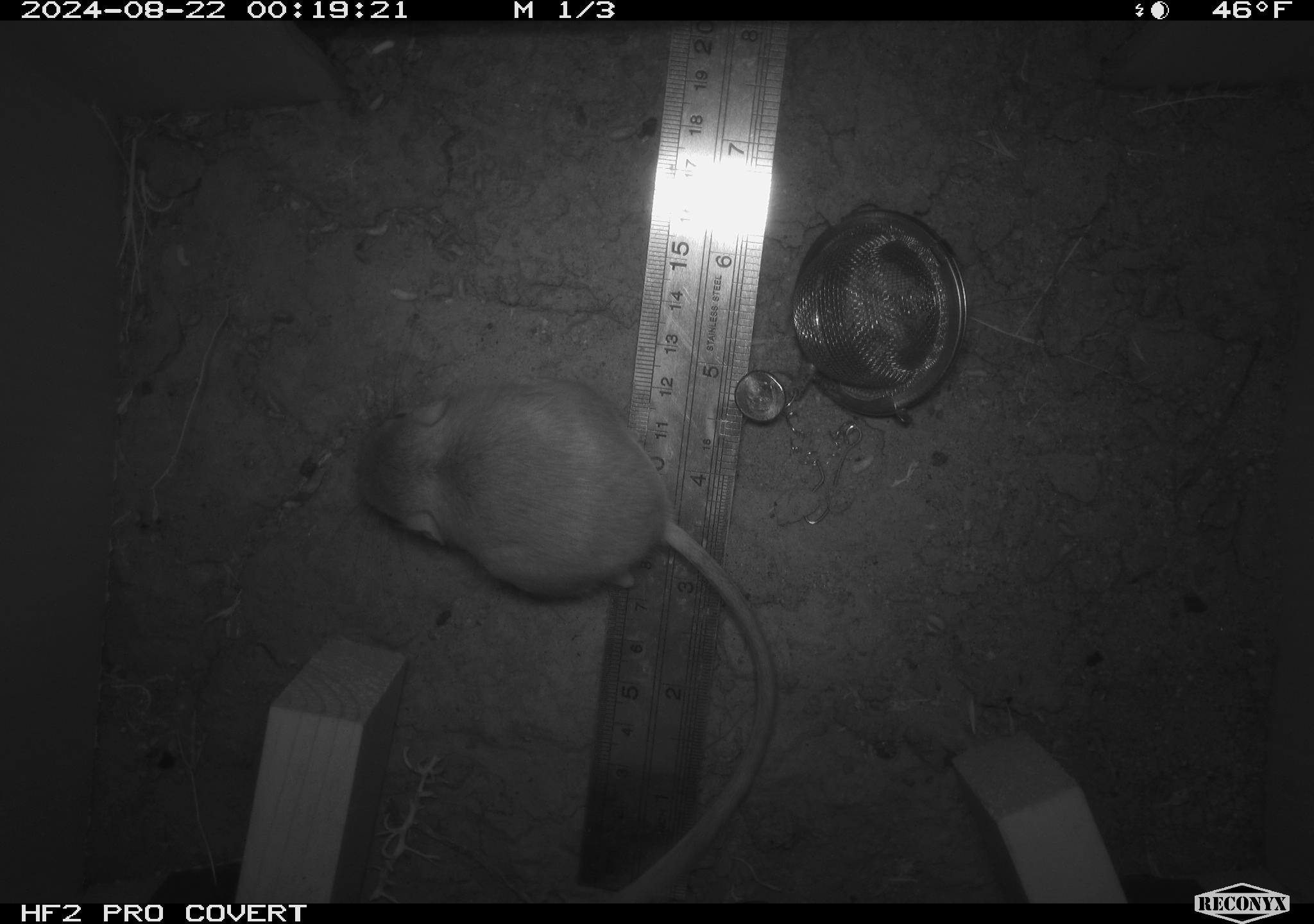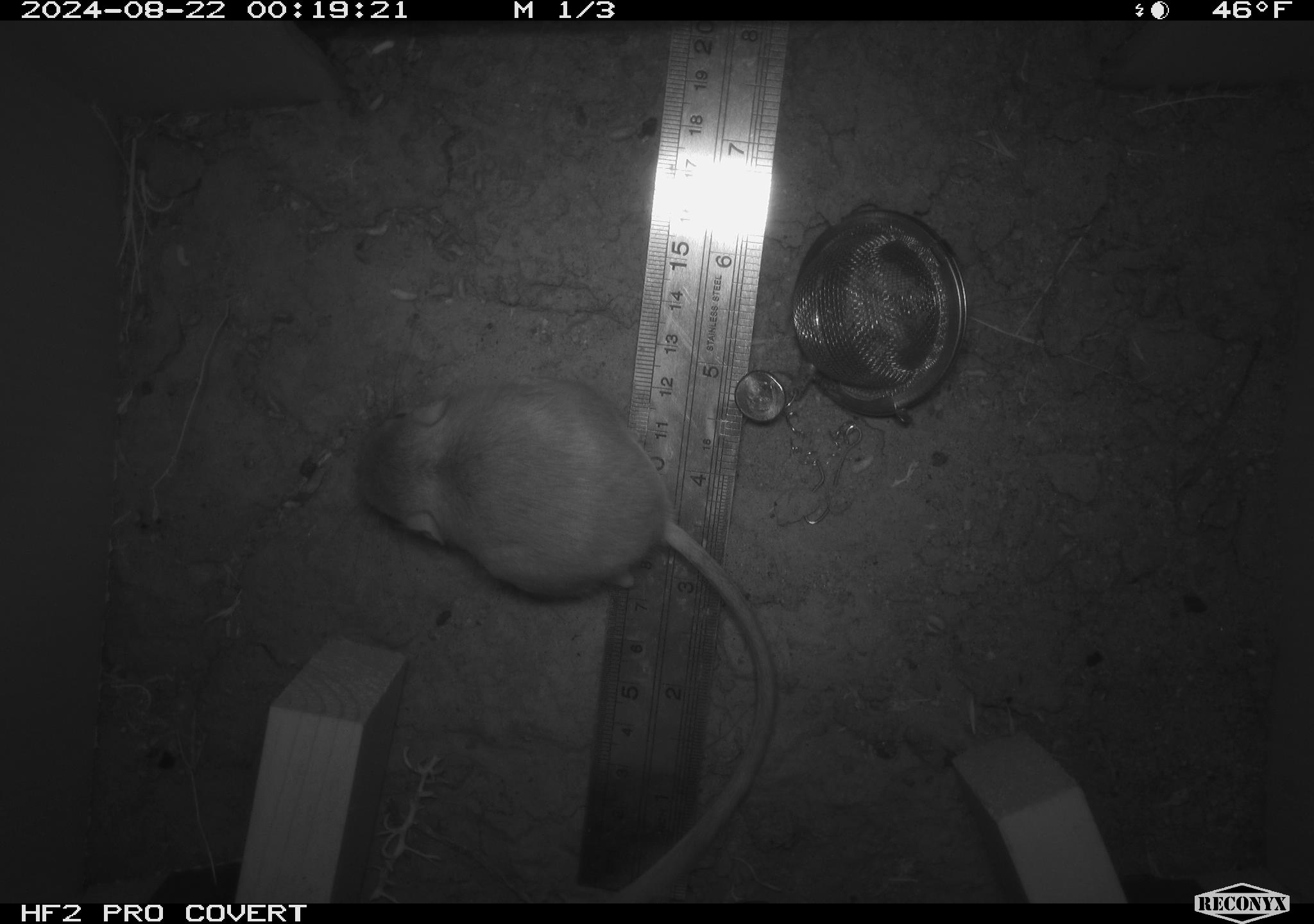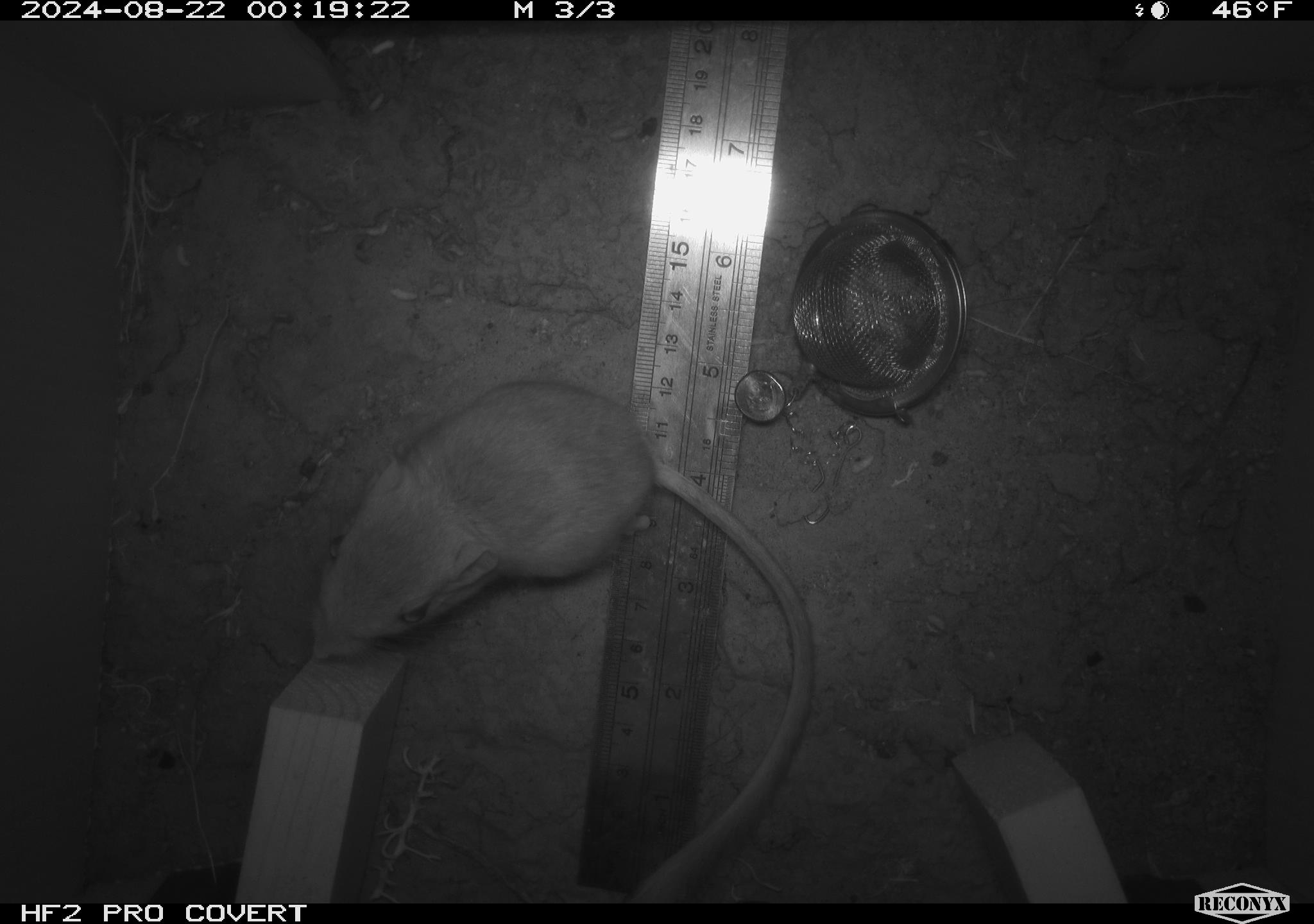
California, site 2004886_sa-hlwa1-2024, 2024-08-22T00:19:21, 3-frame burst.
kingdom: Animalia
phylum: Chordata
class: Mammalia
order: Rodentia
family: Heteromyidae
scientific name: Heteromyidae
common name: kangaroo rats and pocket mice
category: heteromyidae family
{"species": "heteromyidae family (kangaroo rats and pocket mice) (Heteromyidae)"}